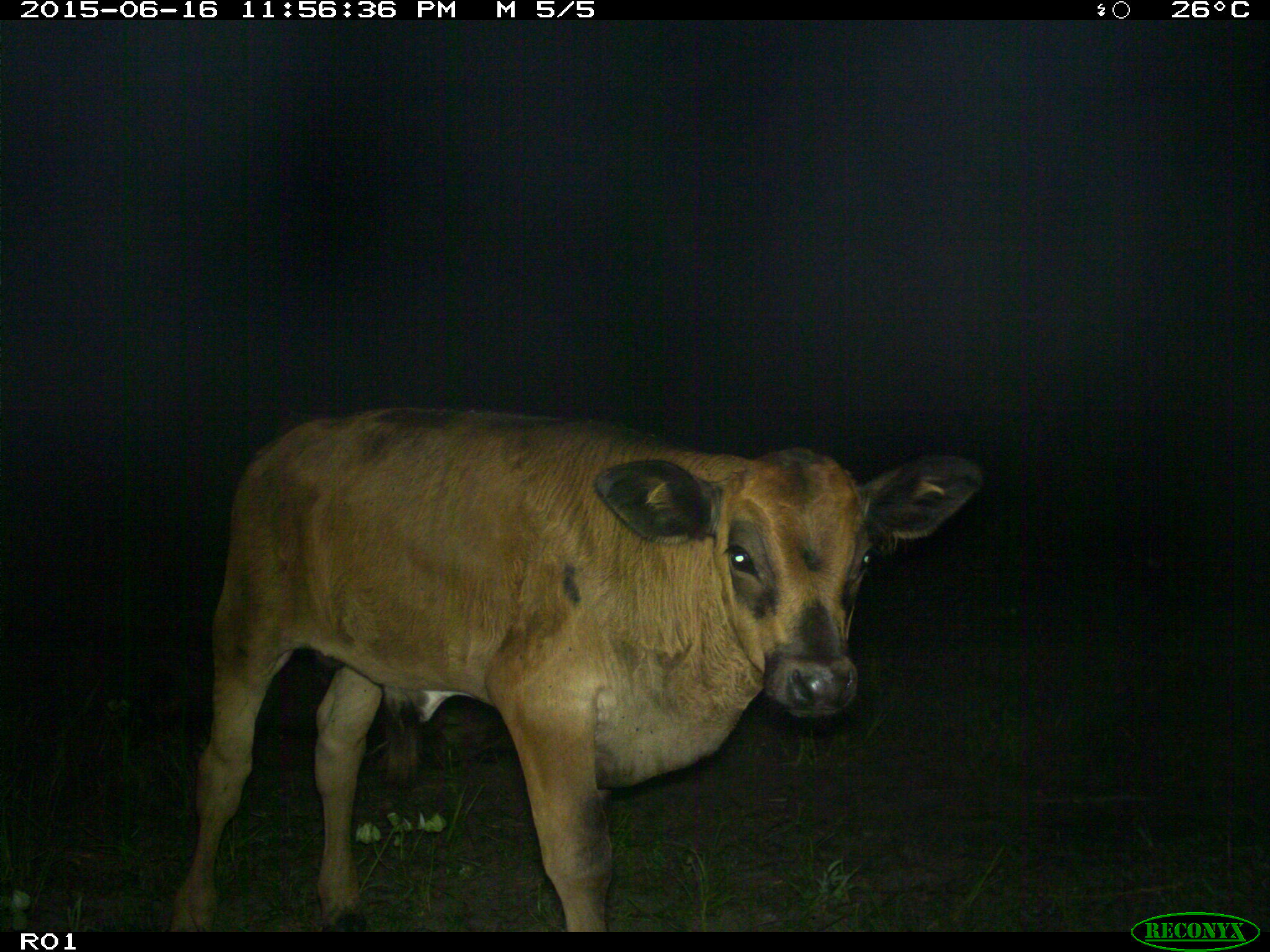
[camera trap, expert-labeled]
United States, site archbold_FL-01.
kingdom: Animalia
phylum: Chordata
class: Mammalia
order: Artiodactyla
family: Bovidae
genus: Bos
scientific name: Bos taurus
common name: domestic cow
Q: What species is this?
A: Bos taurus (domestic cow).